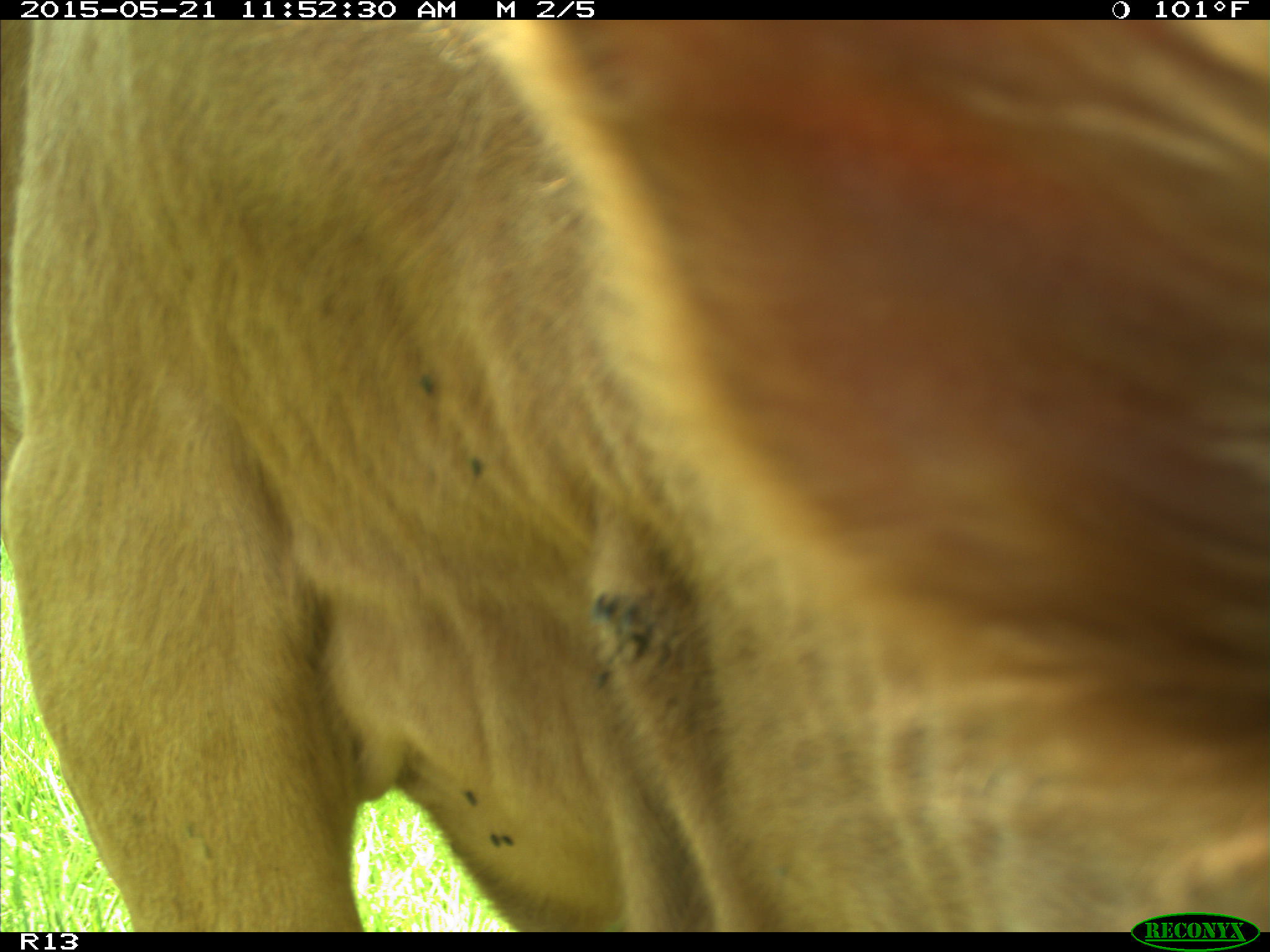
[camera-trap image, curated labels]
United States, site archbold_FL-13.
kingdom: Animalia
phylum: Chordata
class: Mammalia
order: Artiodactyla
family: Bovidae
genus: Bos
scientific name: Bos taurus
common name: domestic cow